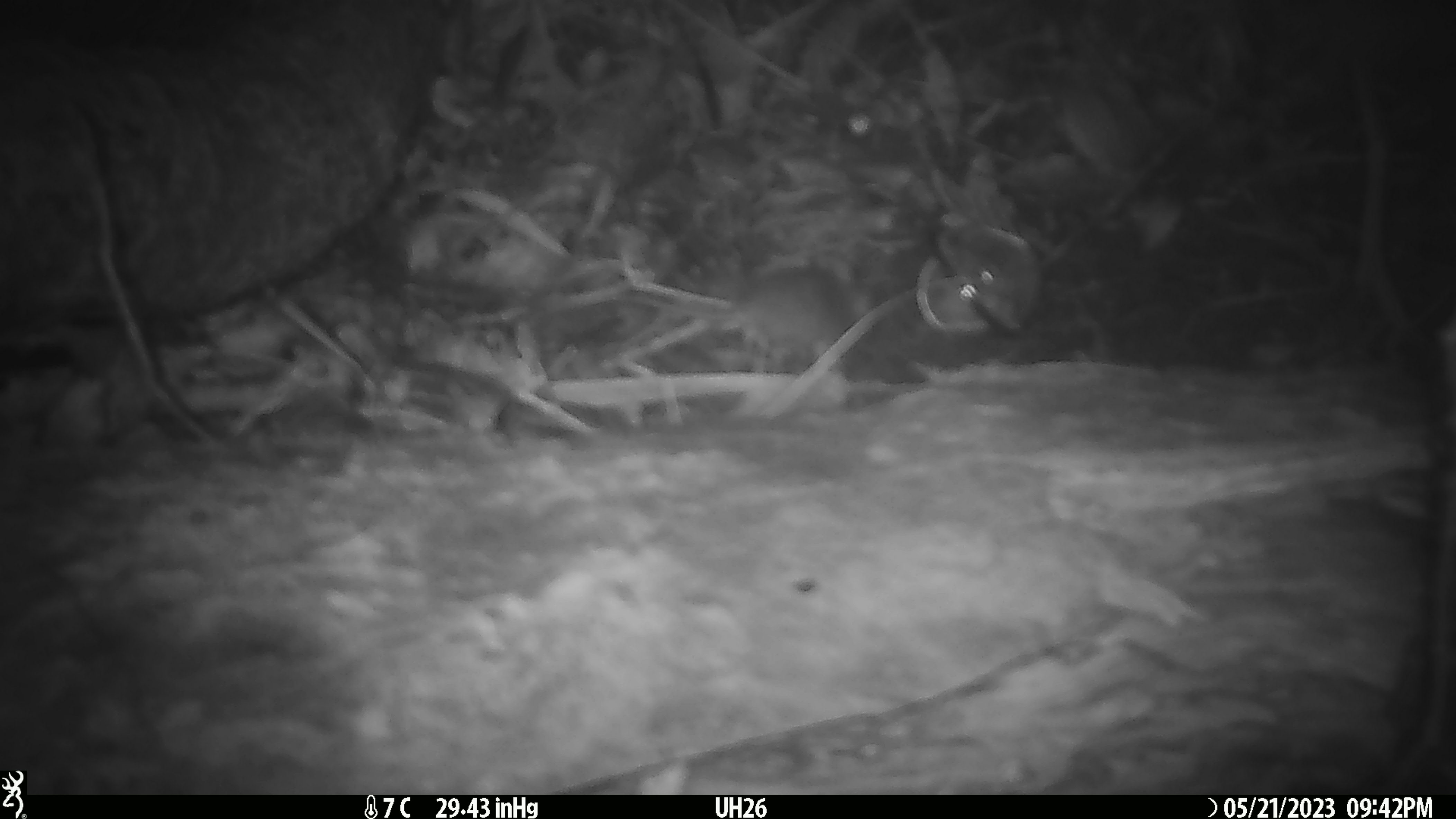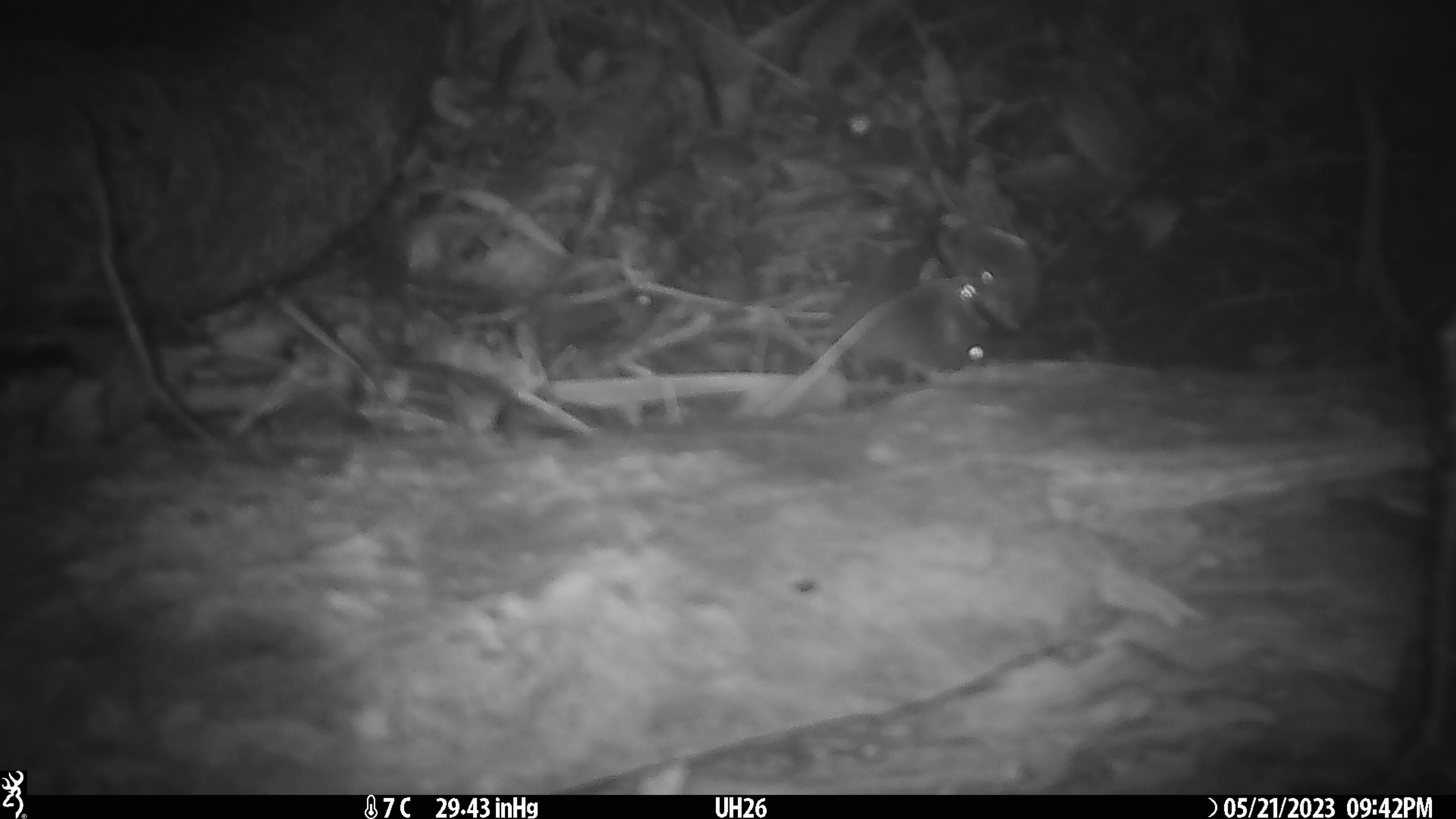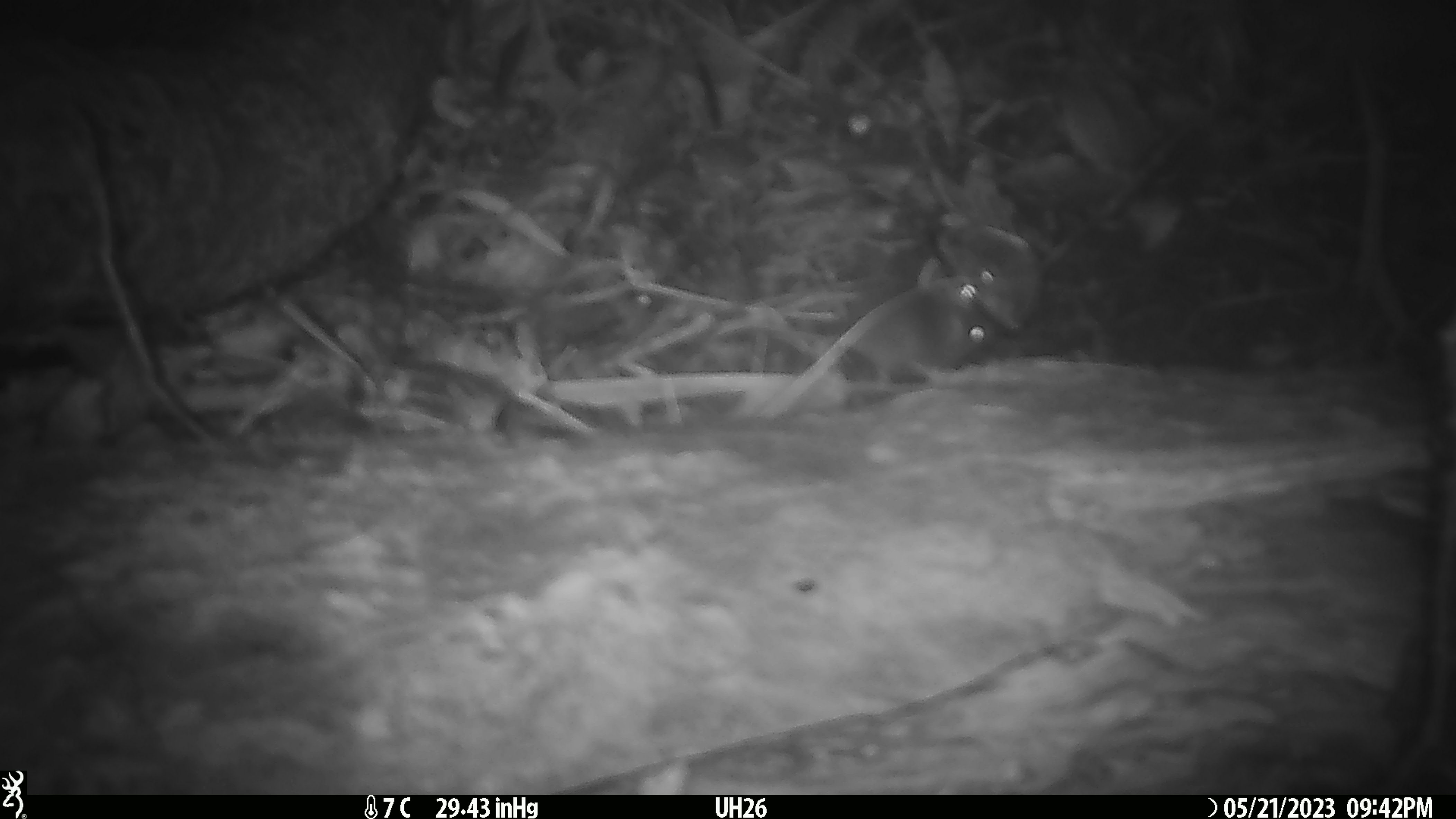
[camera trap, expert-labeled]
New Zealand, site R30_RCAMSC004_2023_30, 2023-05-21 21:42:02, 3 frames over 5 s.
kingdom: Animalia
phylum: Chordata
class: Mammalia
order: Rodentia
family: Muridae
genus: Mus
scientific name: Mus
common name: mouse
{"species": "mouse (Mus)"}